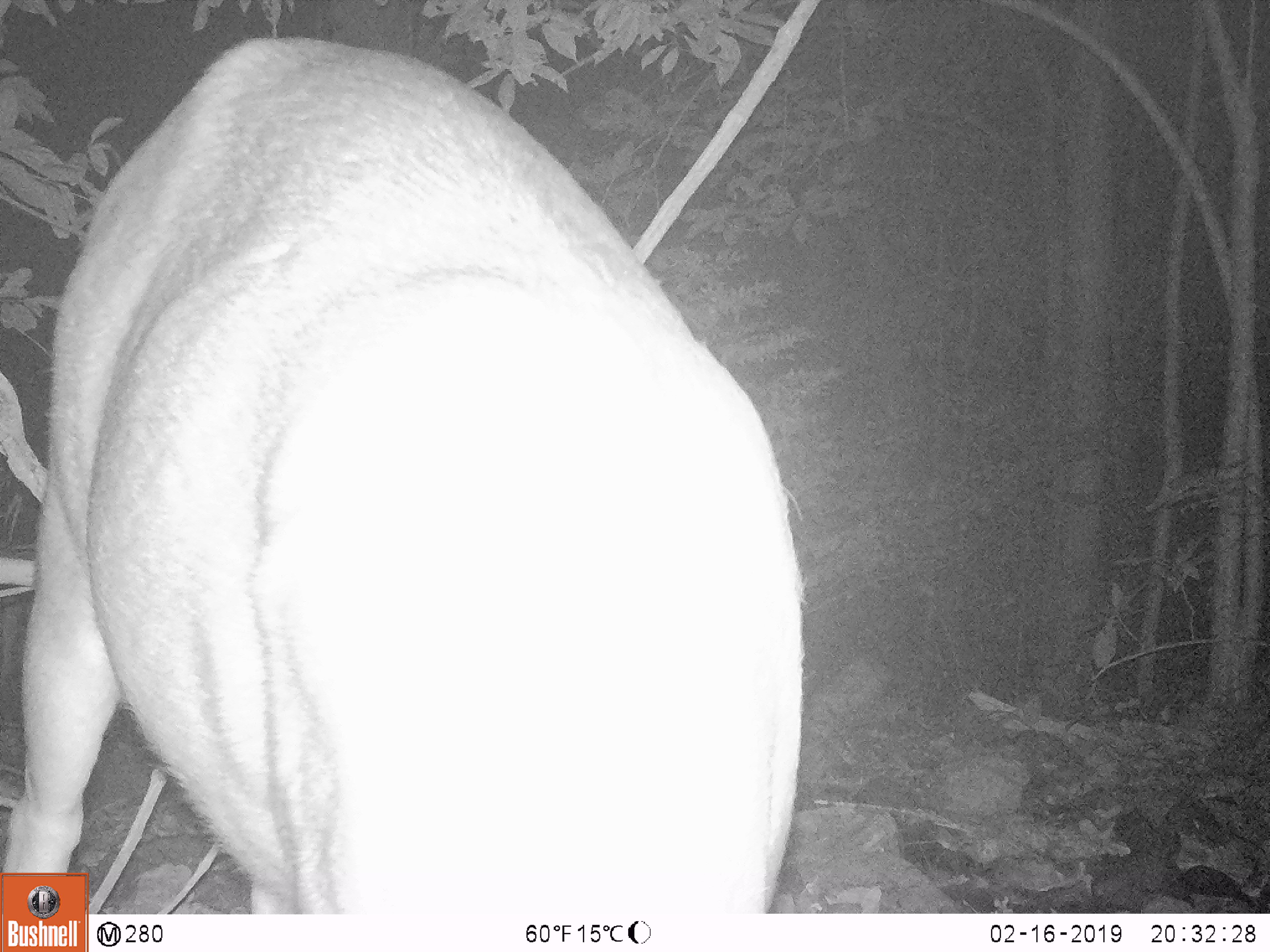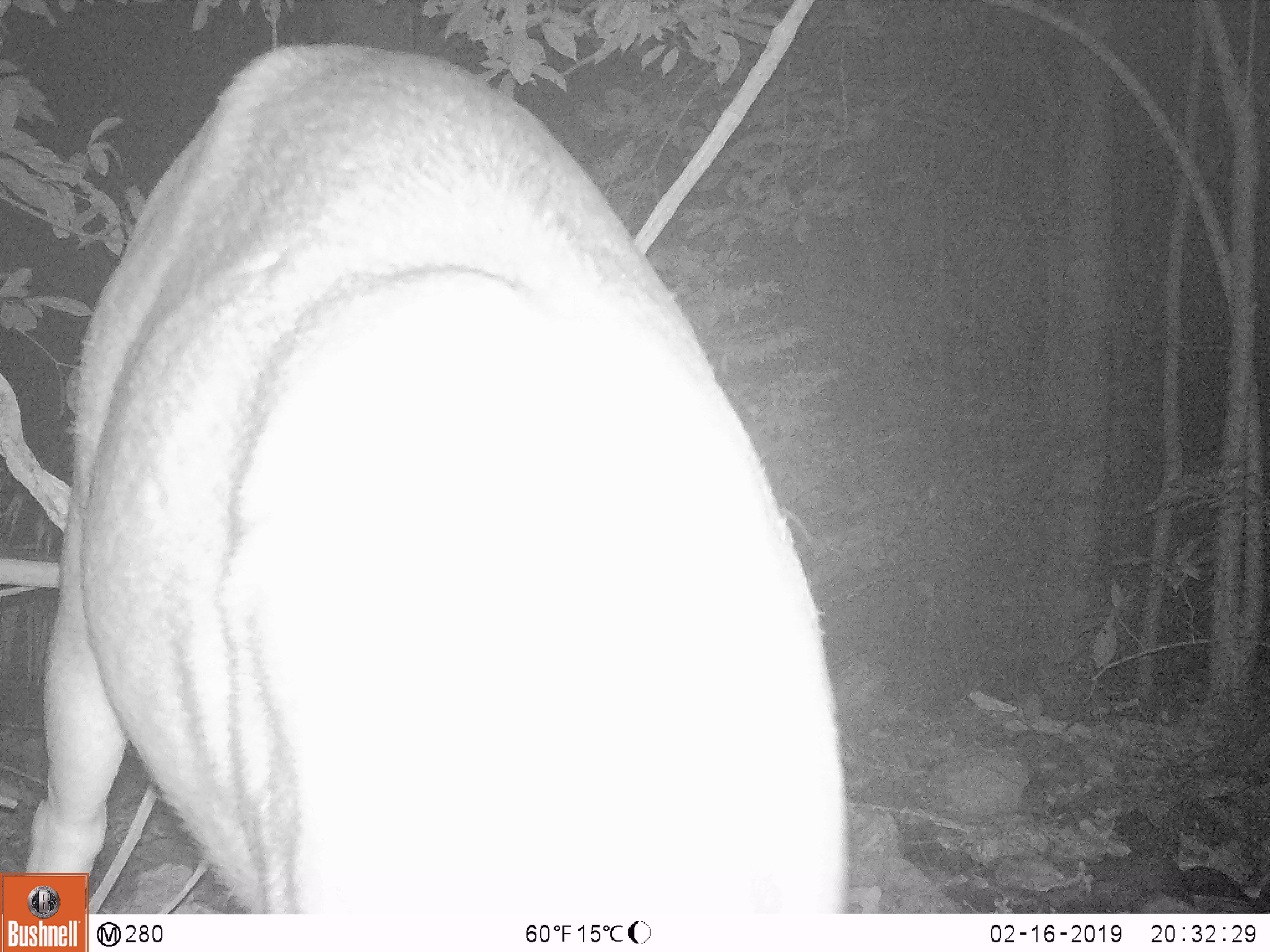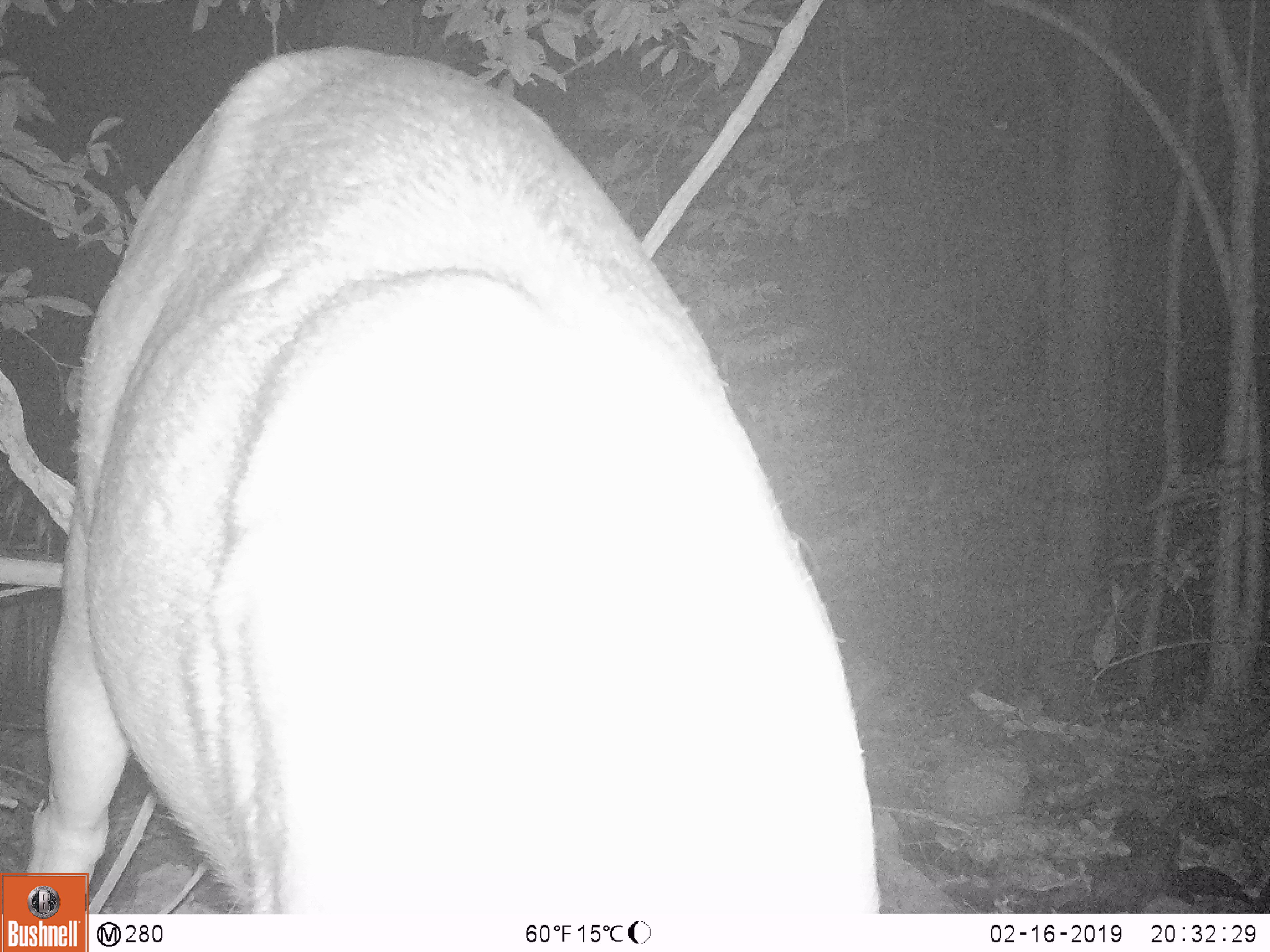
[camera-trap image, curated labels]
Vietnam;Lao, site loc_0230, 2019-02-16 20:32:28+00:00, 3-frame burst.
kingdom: Animalia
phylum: Chordata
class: Mammalia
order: Artiodactyla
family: Cervidae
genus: Rusa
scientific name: Rusa unicolor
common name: sambar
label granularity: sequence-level